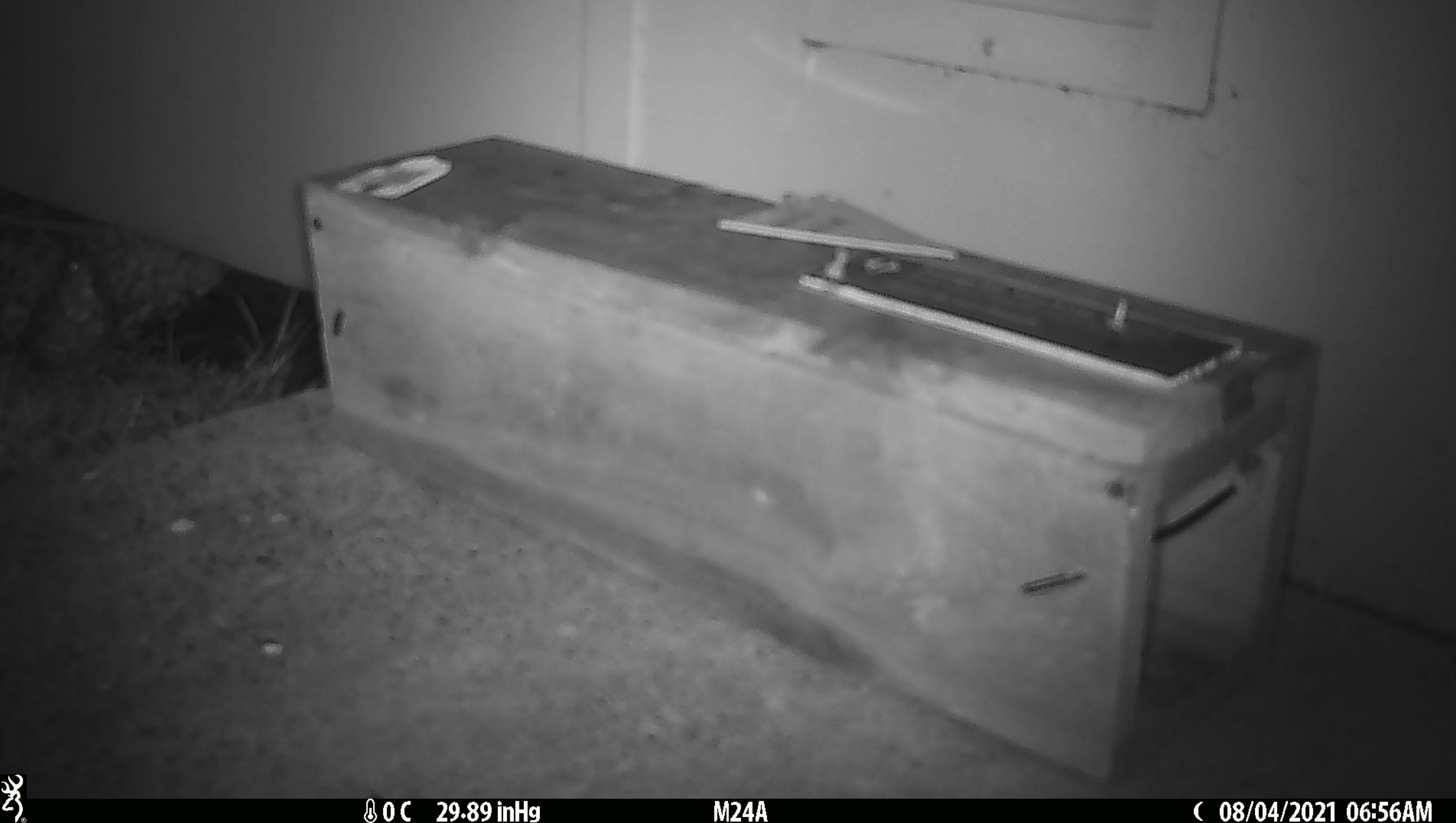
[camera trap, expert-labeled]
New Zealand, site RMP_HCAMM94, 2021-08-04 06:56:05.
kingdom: Animalia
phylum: Chordata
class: Aves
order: Passeriformes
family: Turdidae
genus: Turdus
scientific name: Turdus philomelos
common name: song thrush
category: thrush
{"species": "thrush (song thrush) (Turdus philomelos)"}